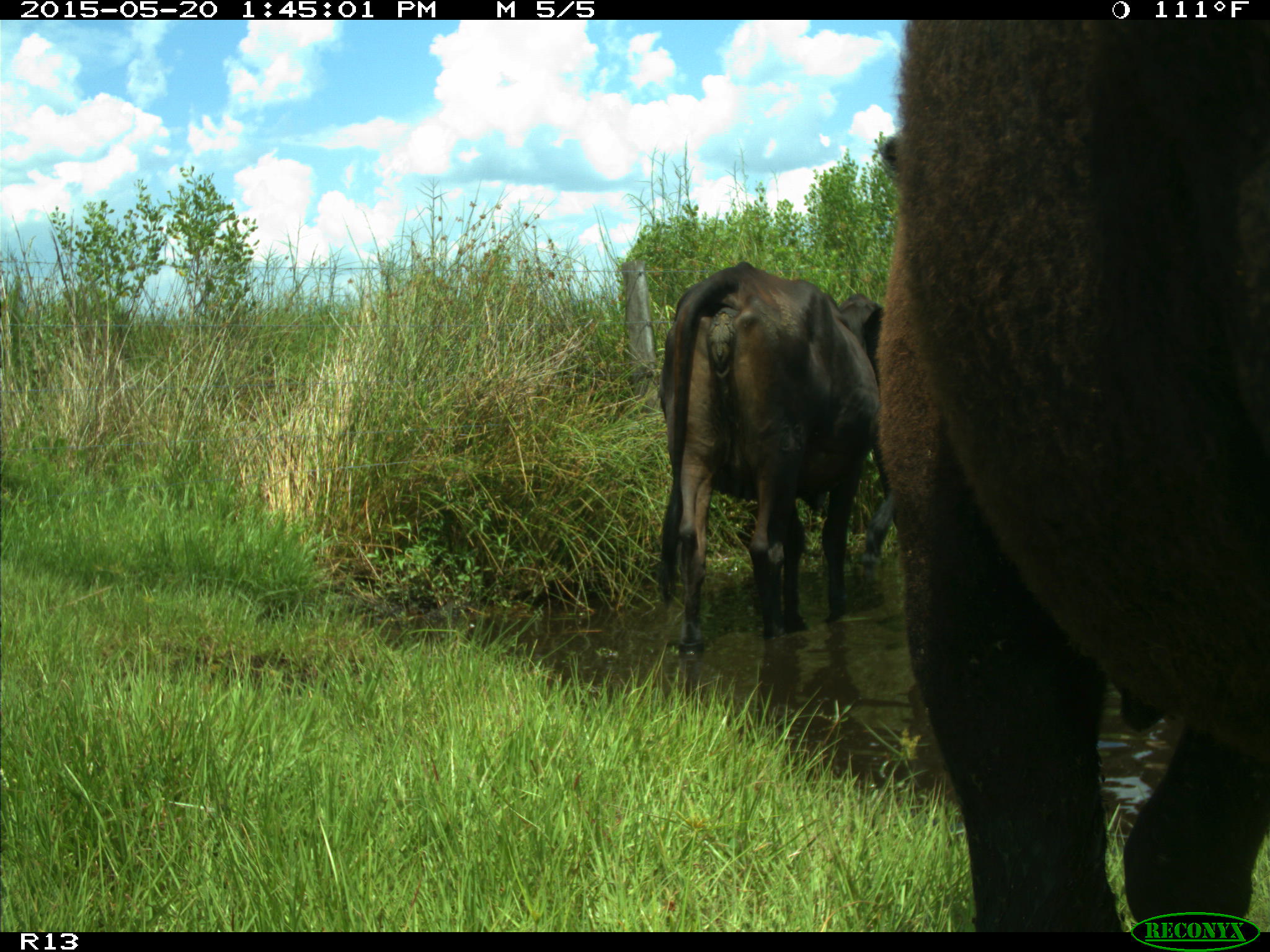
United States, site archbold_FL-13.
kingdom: Animalia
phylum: Chordata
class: Mammalia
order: Artiodactyla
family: Bovidae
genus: Bos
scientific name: Bos taurus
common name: domestic cow